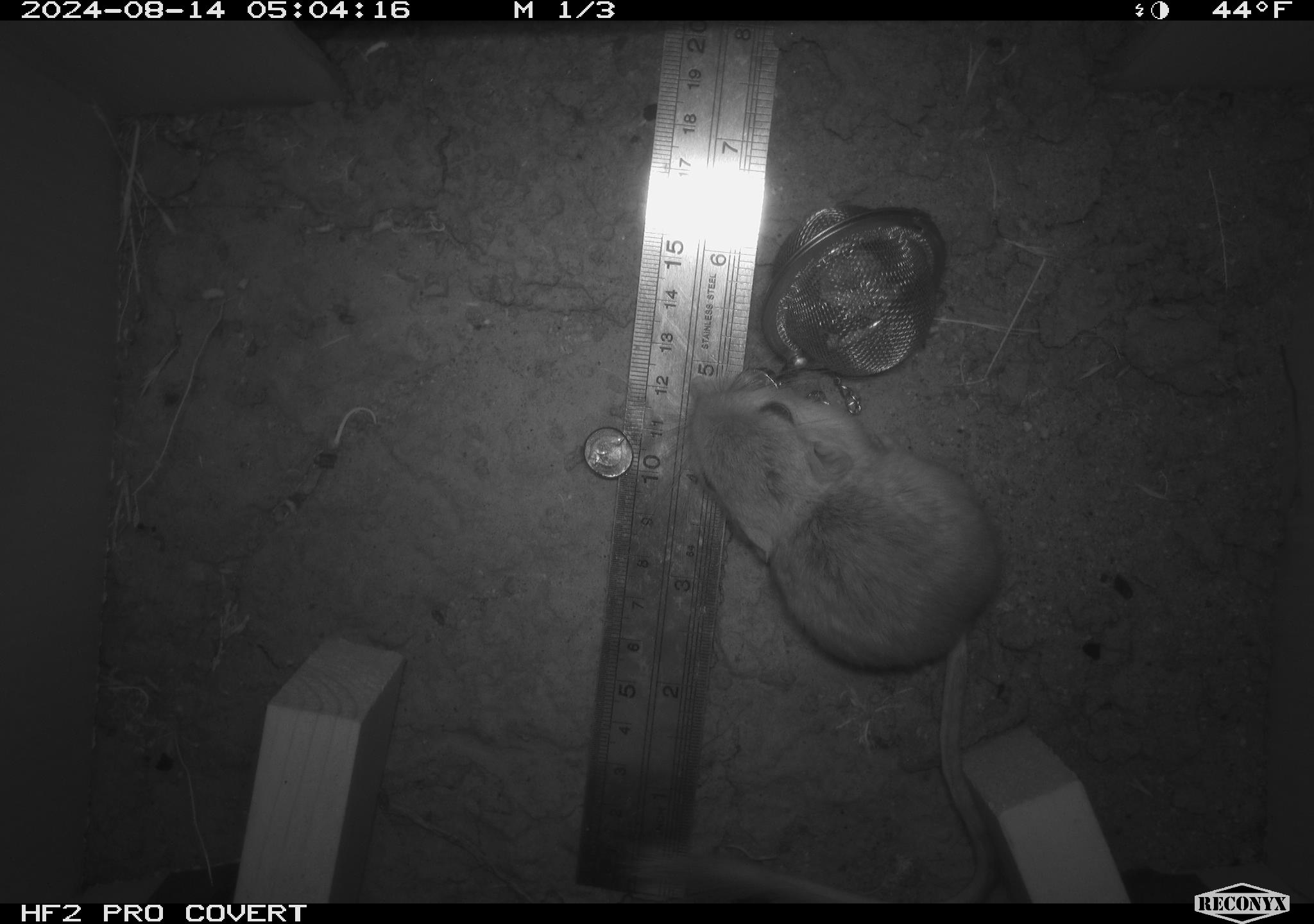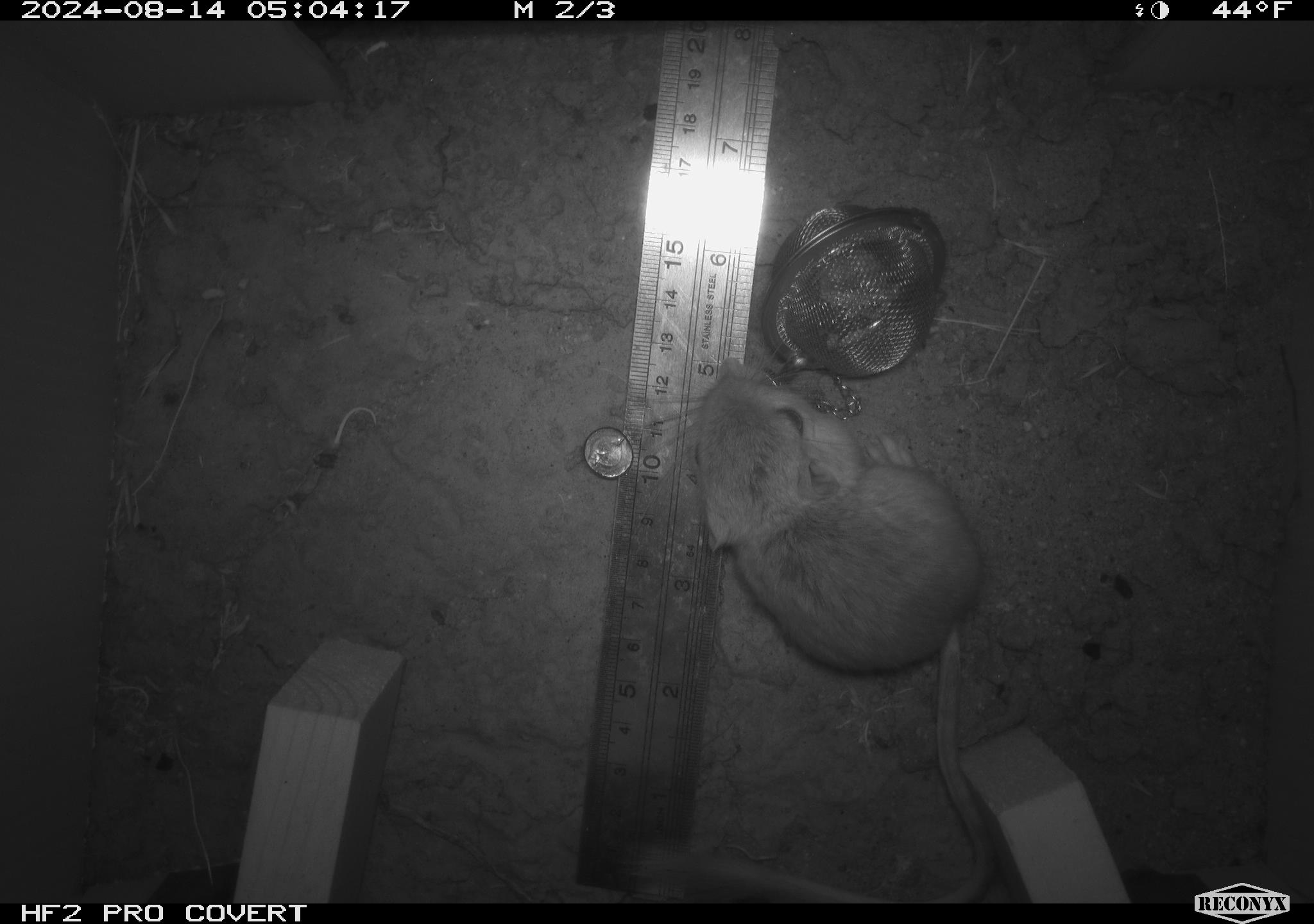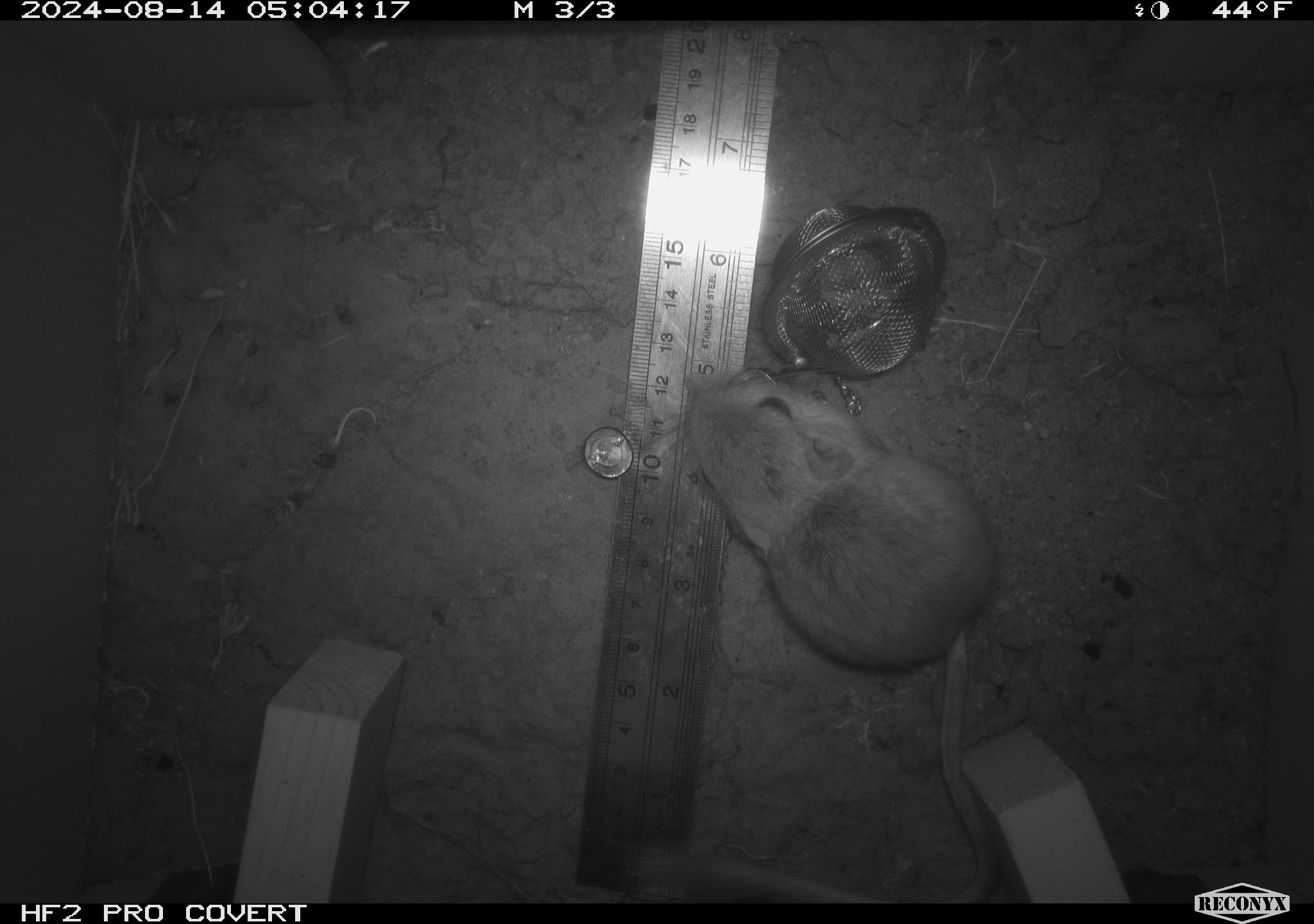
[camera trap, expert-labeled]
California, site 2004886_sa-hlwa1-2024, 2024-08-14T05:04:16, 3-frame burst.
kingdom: Animalia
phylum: Chordata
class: Mammalia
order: Rodentia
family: Heteromyidae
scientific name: Heteromyidae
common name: kangaroo rats and pocket mice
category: heteromyidae family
Heteromyidae family (kangaroo rats and pocket mice) (Heteromyidae).